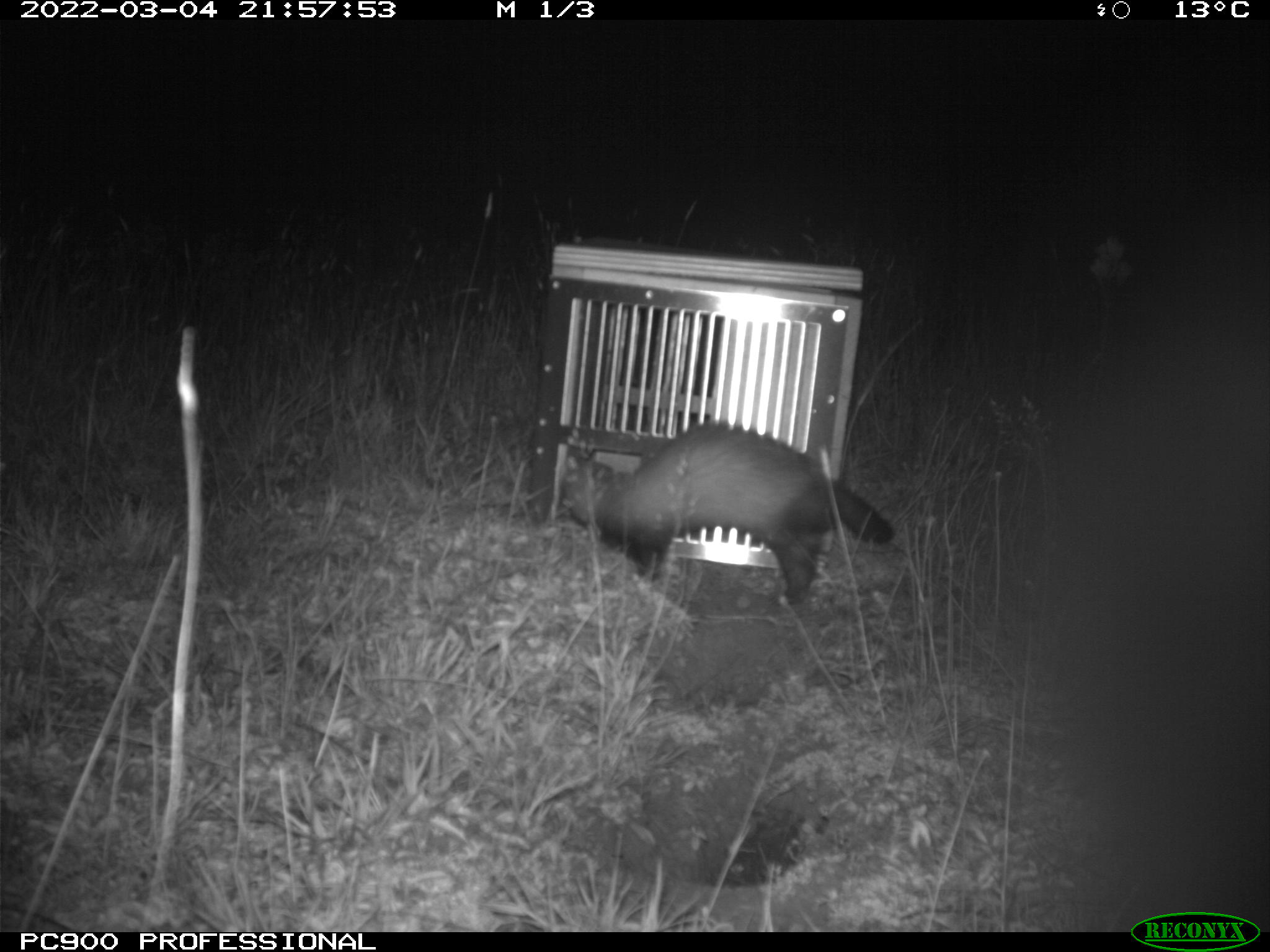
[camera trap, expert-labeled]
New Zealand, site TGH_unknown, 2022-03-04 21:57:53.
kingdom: Animalia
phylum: Chordata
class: Mammalia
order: Carnivora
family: Mustelidae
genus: Mustela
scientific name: Mustela furo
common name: ferret